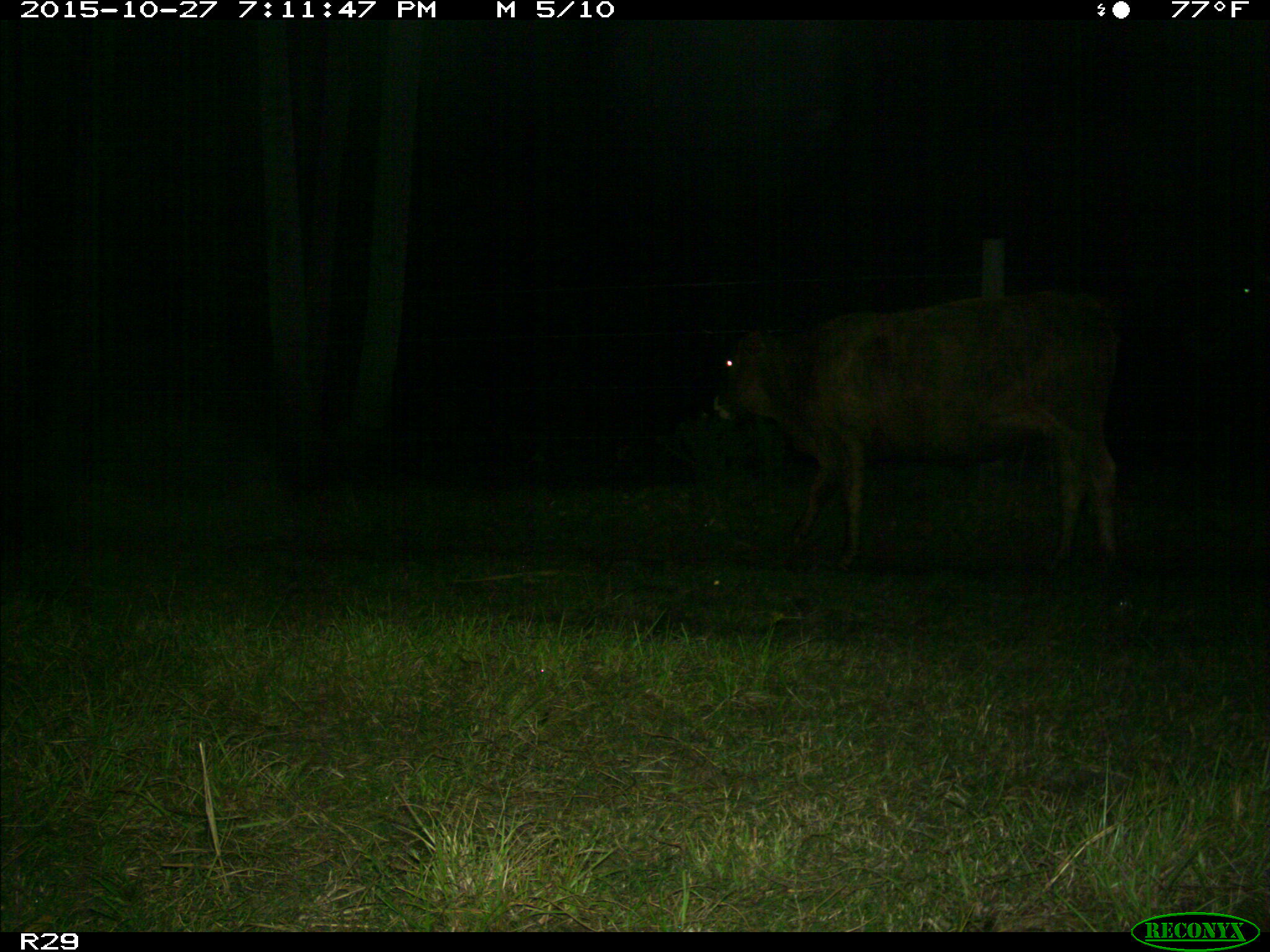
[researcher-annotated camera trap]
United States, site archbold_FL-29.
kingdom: Animalia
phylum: Chordata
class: Mammalia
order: Artiodactyla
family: Bovidae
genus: Bos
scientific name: Bos taurus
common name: domestic cow